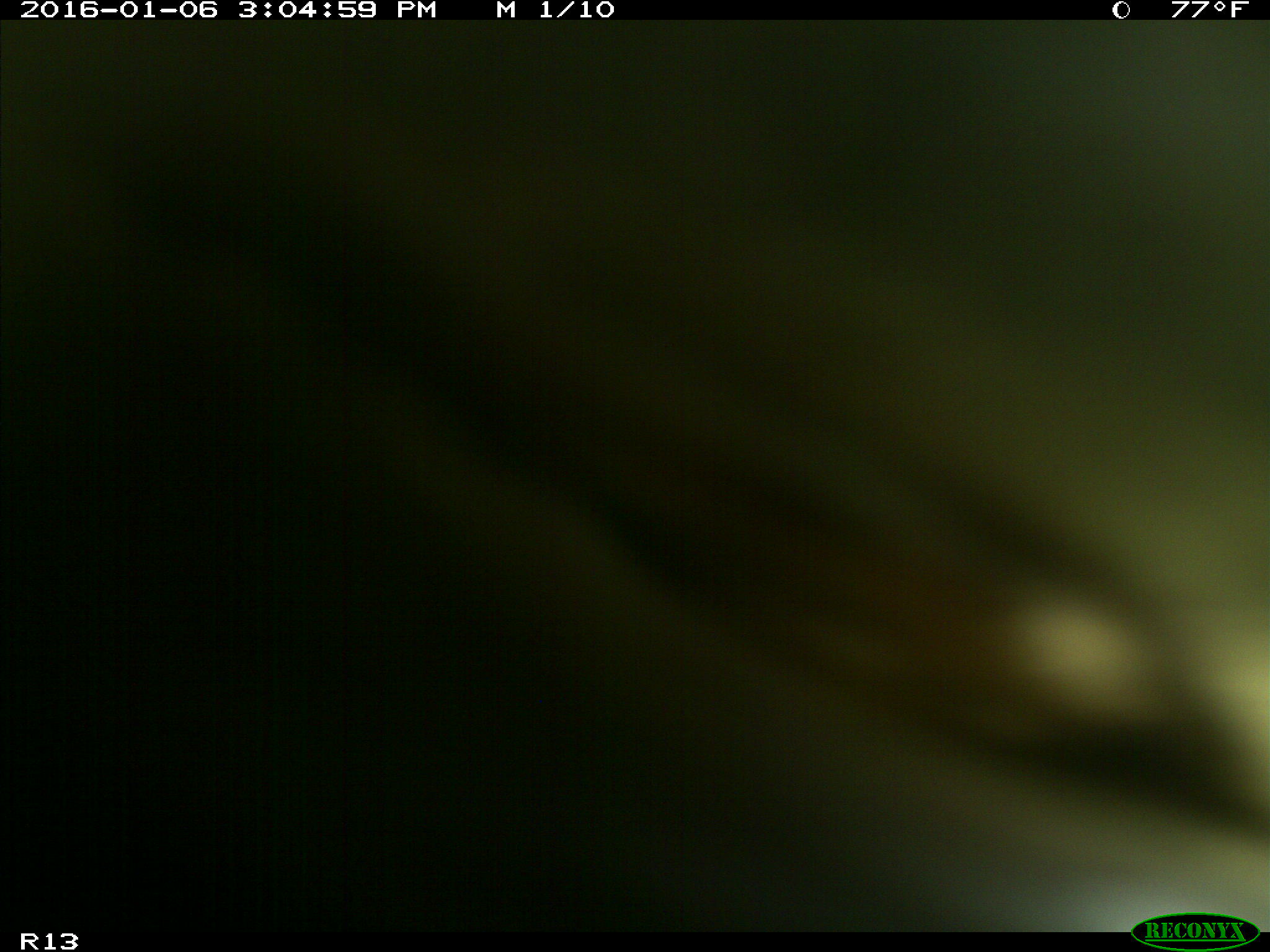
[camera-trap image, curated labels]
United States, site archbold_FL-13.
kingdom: Animalia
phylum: Chordata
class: Mammalia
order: Artiodactyla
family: Bovidae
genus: Bos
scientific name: Bos taurus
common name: domestic cow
Bos taurus (domestic cow).